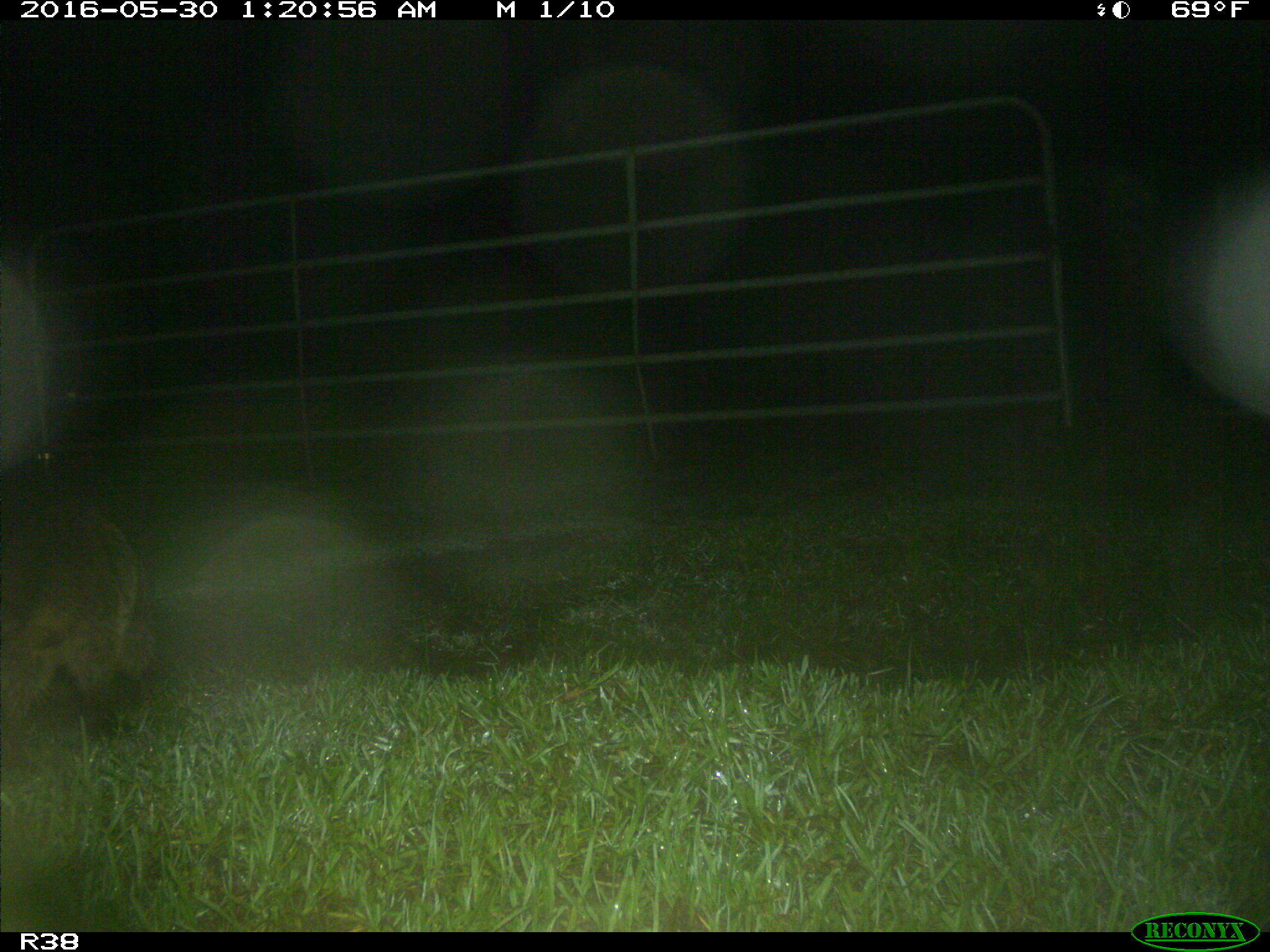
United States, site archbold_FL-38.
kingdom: Animalia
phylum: Chordata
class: Mammalia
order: Carnivora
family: Procyonidae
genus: Procyon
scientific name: Procyon lotor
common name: common raccoon